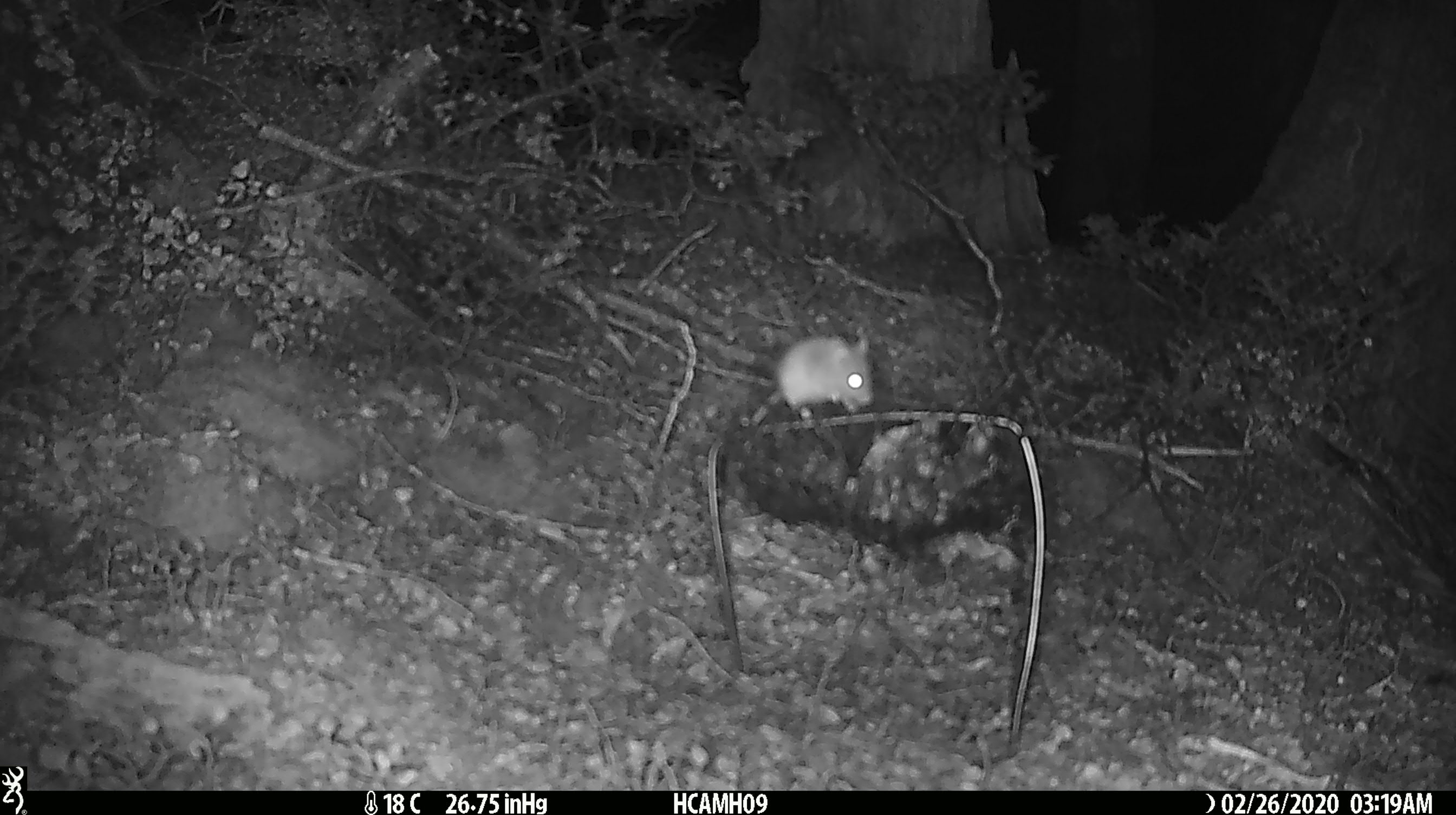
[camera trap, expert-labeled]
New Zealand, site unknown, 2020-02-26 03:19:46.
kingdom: Animalia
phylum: Chordata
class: Mammalia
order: Rodentia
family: Muridae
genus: Mus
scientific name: Mus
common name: mouse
Mouse (Mus).